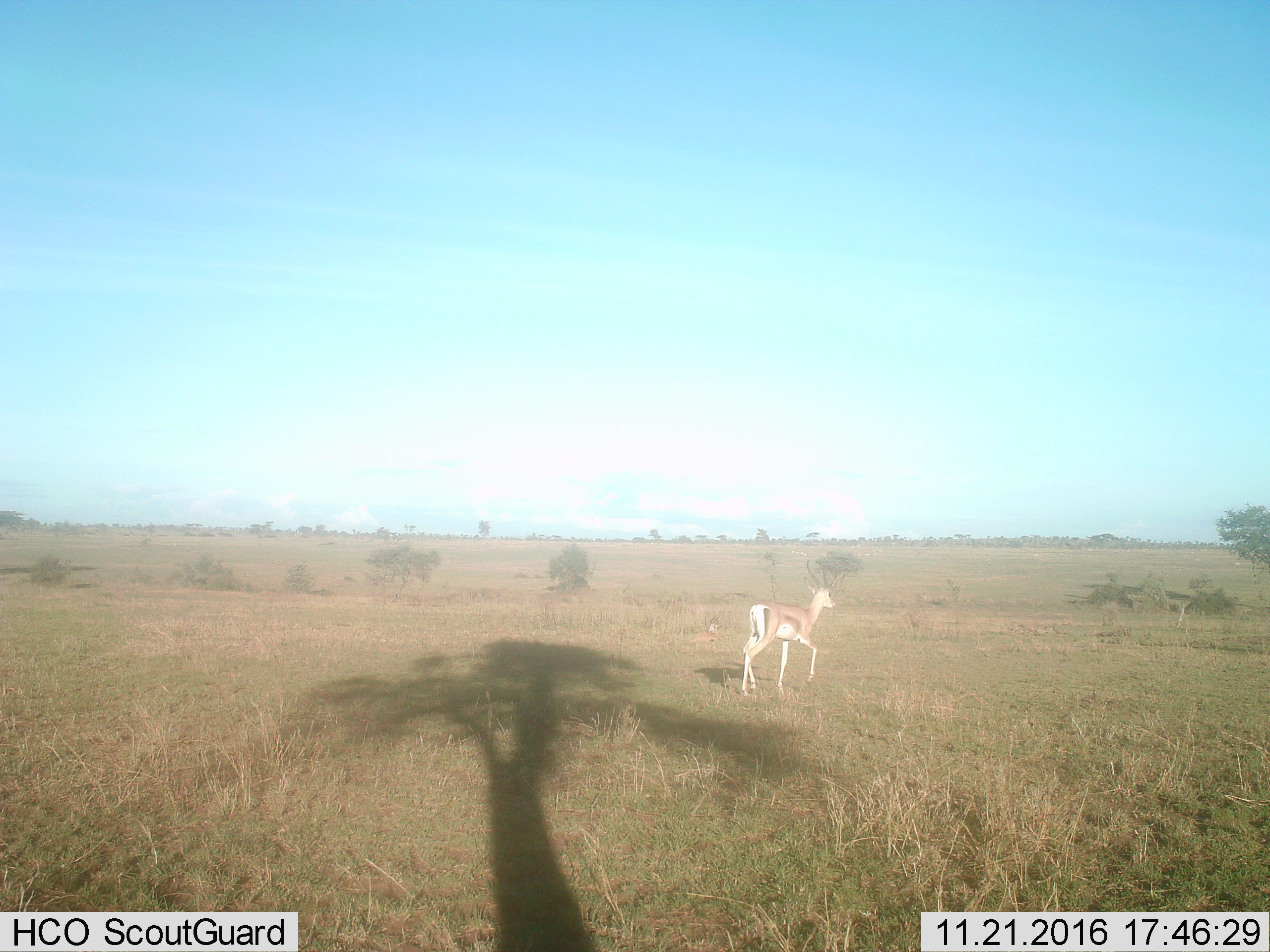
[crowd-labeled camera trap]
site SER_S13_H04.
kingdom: Animalia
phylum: Chordata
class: Mammalia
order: Artiodactyla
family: Bovidae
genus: Eudorcas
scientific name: Eudorcas thomsonii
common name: thomson's gazelle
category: gazellethomsons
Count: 1.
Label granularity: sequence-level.